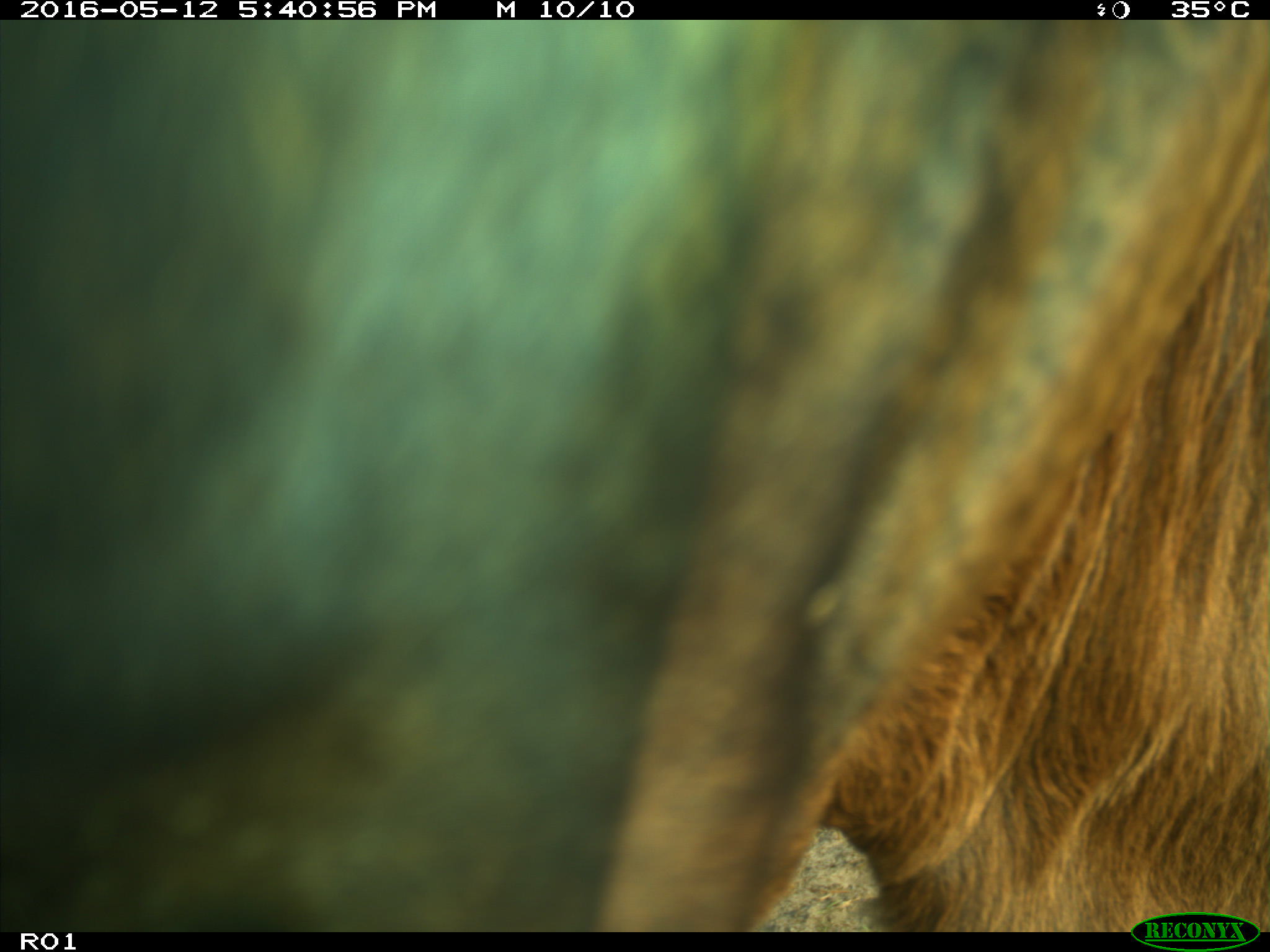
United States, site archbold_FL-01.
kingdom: Animalia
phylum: Chordata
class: Mammalia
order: Artiodactyla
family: Bovidae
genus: Bos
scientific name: Bos taurus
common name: domestic cow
Bos taurus (domestic cow).